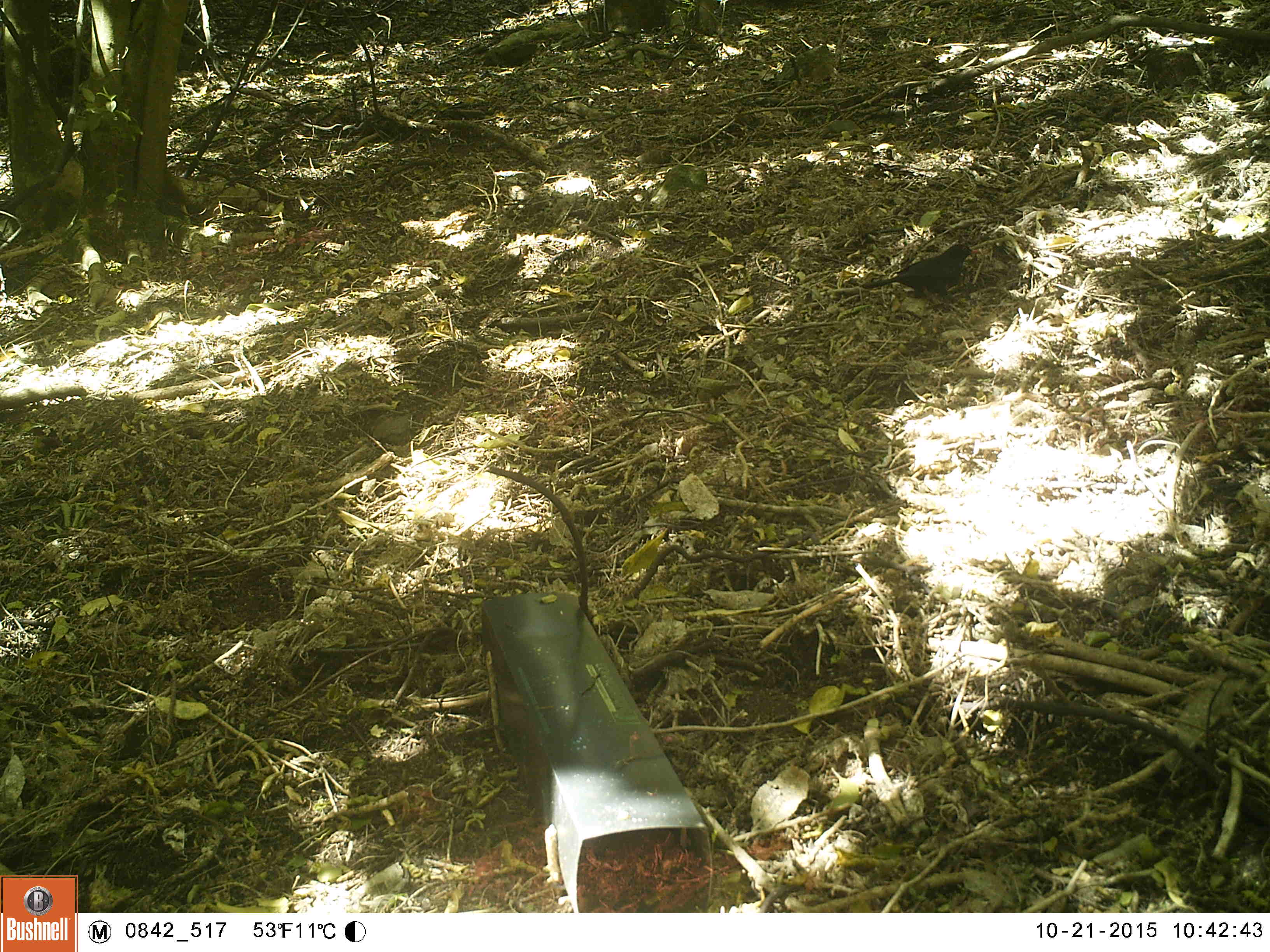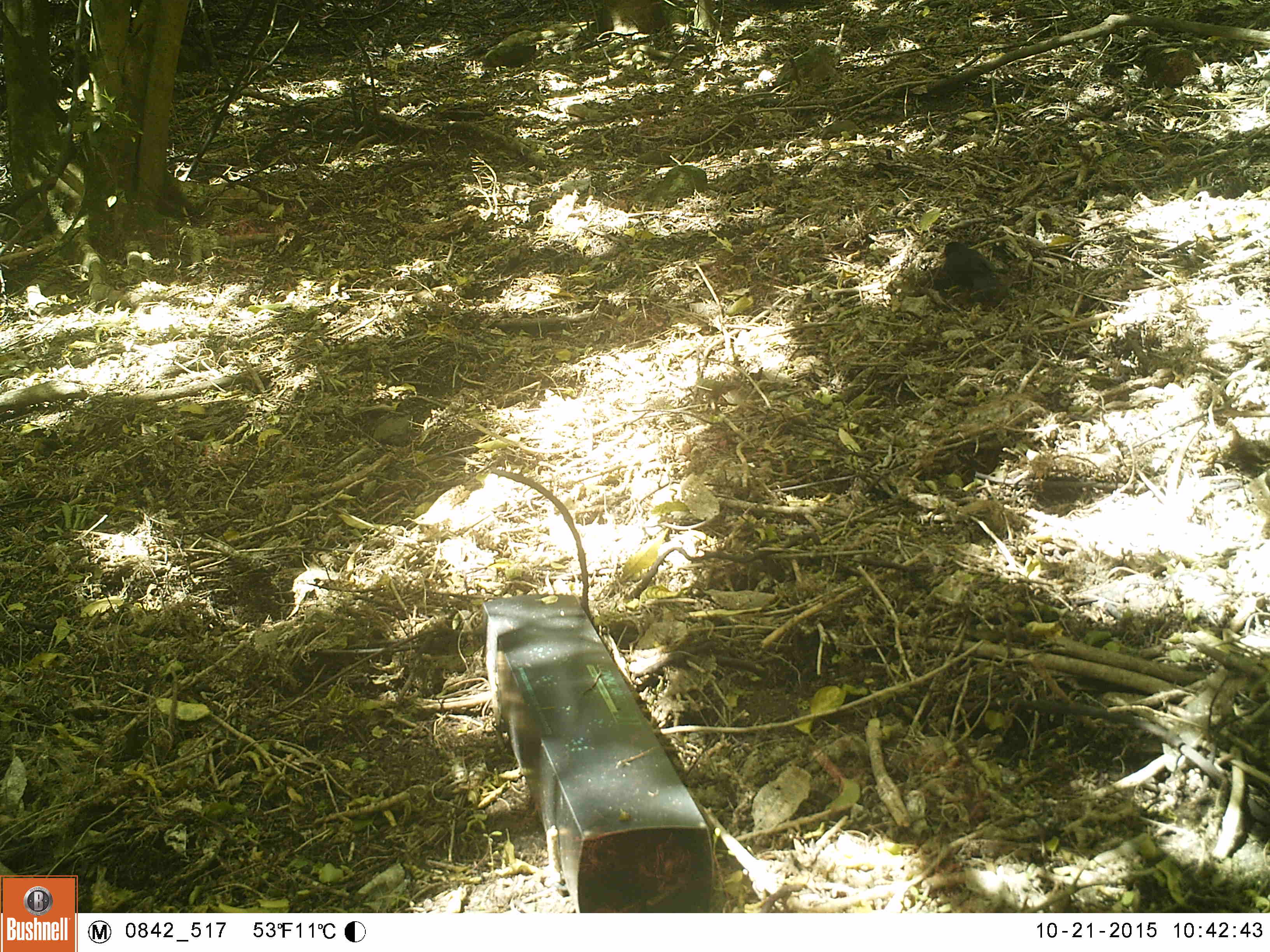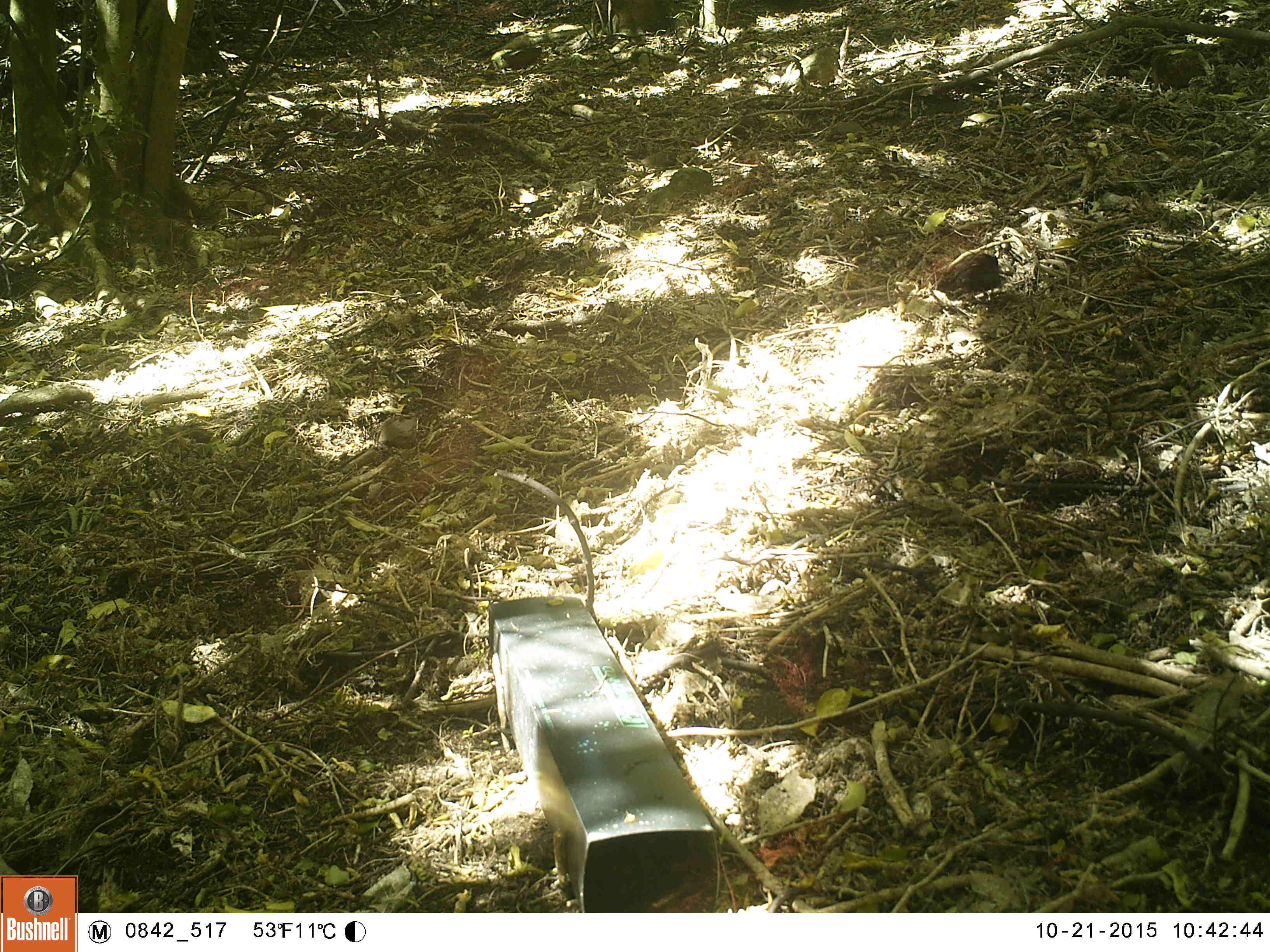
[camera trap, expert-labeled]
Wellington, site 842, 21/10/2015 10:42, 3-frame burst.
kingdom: Animalia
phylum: Chordata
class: Aves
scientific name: Aves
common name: bird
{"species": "bird (Aves)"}